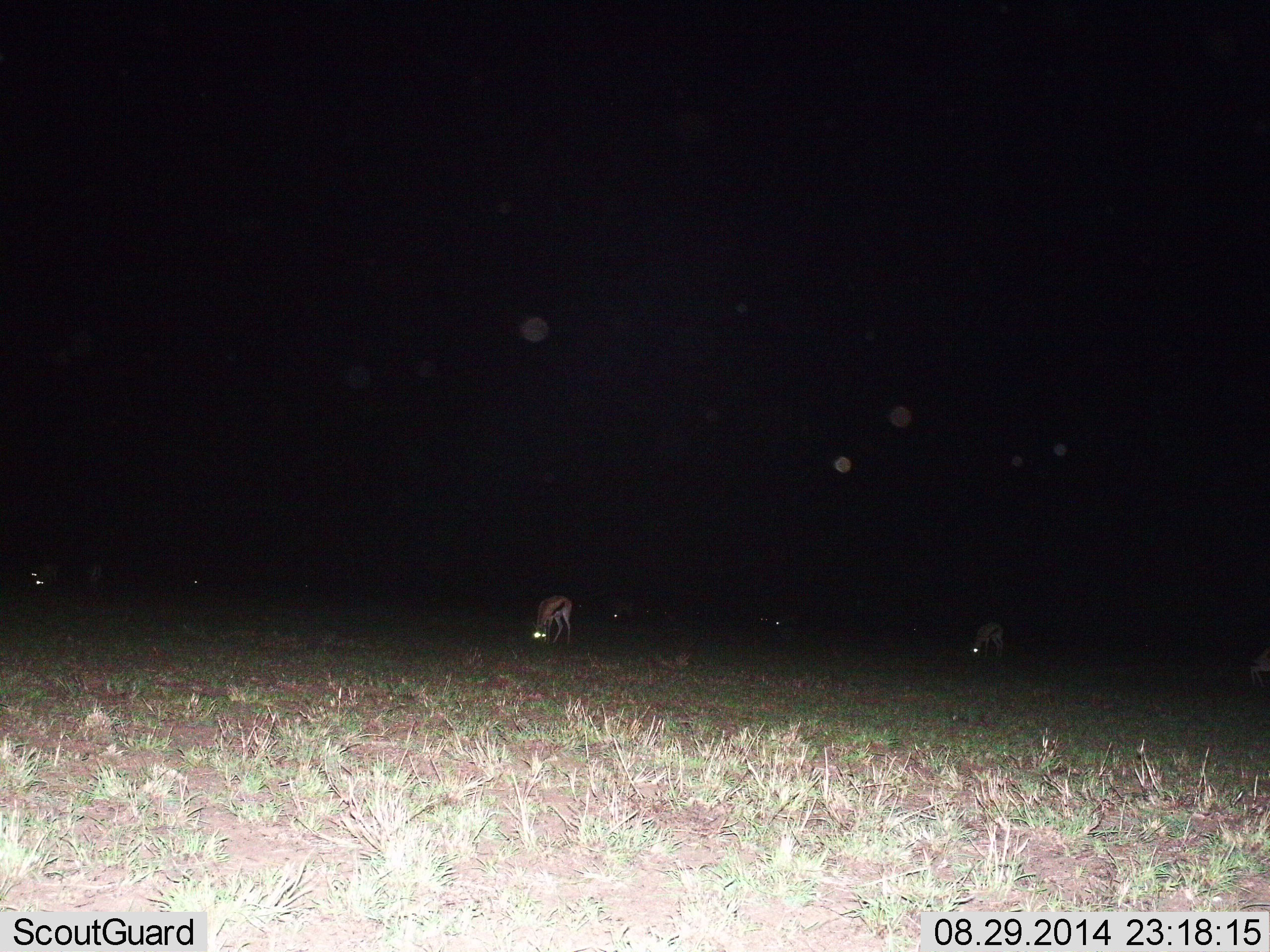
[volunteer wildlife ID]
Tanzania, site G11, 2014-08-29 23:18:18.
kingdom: Animalia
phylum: Chordata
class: Mammalia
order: Artiodactyla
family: Bovidae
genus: Eudorcas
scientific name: Eudorcas thomsonii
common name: thomson's gazelle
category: gazellethomsons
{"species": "gazellethomsons (thomson's gazelle) (Eudorcas thomsonii)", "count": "5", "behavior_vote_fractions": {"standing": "50%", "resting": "0%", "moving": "0%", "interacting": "0%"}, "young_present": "0%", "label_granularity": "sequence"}